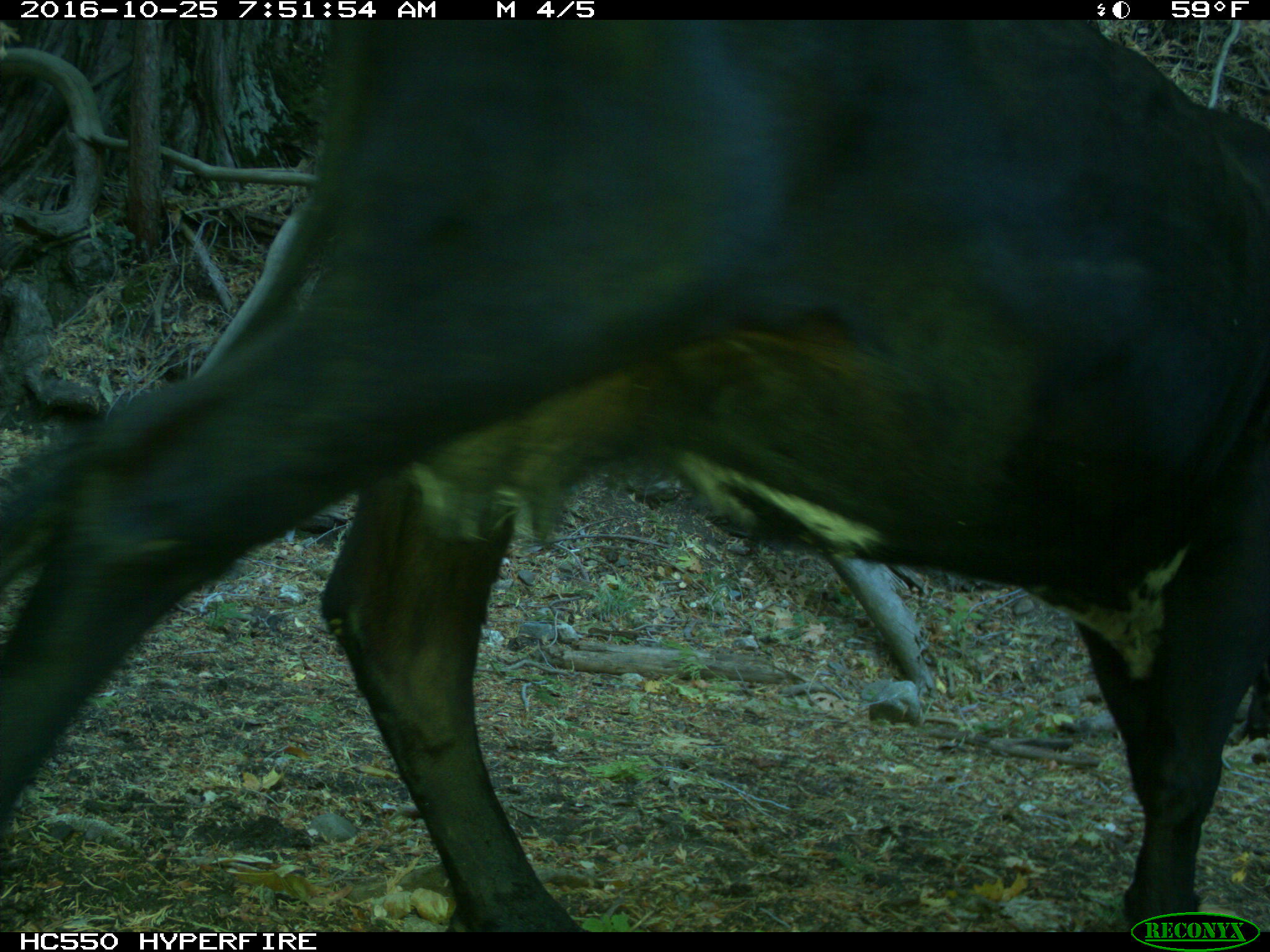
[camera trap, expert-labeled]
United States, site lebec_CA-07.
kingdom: Animalia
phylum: Chordata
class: Mammalia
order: Artiodactyla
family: Bovidae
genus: Bos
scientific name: Bos taurus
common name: domestic cow